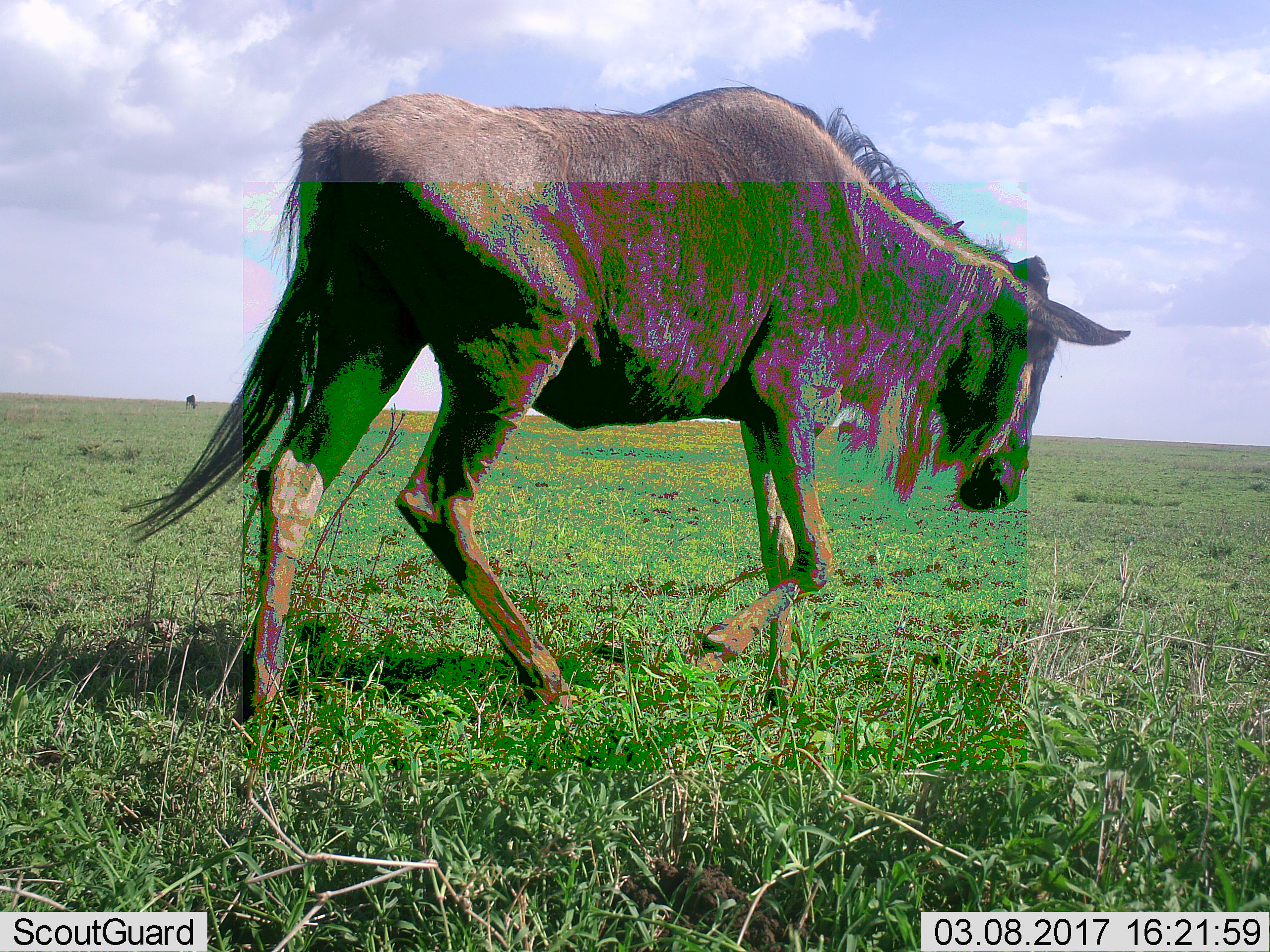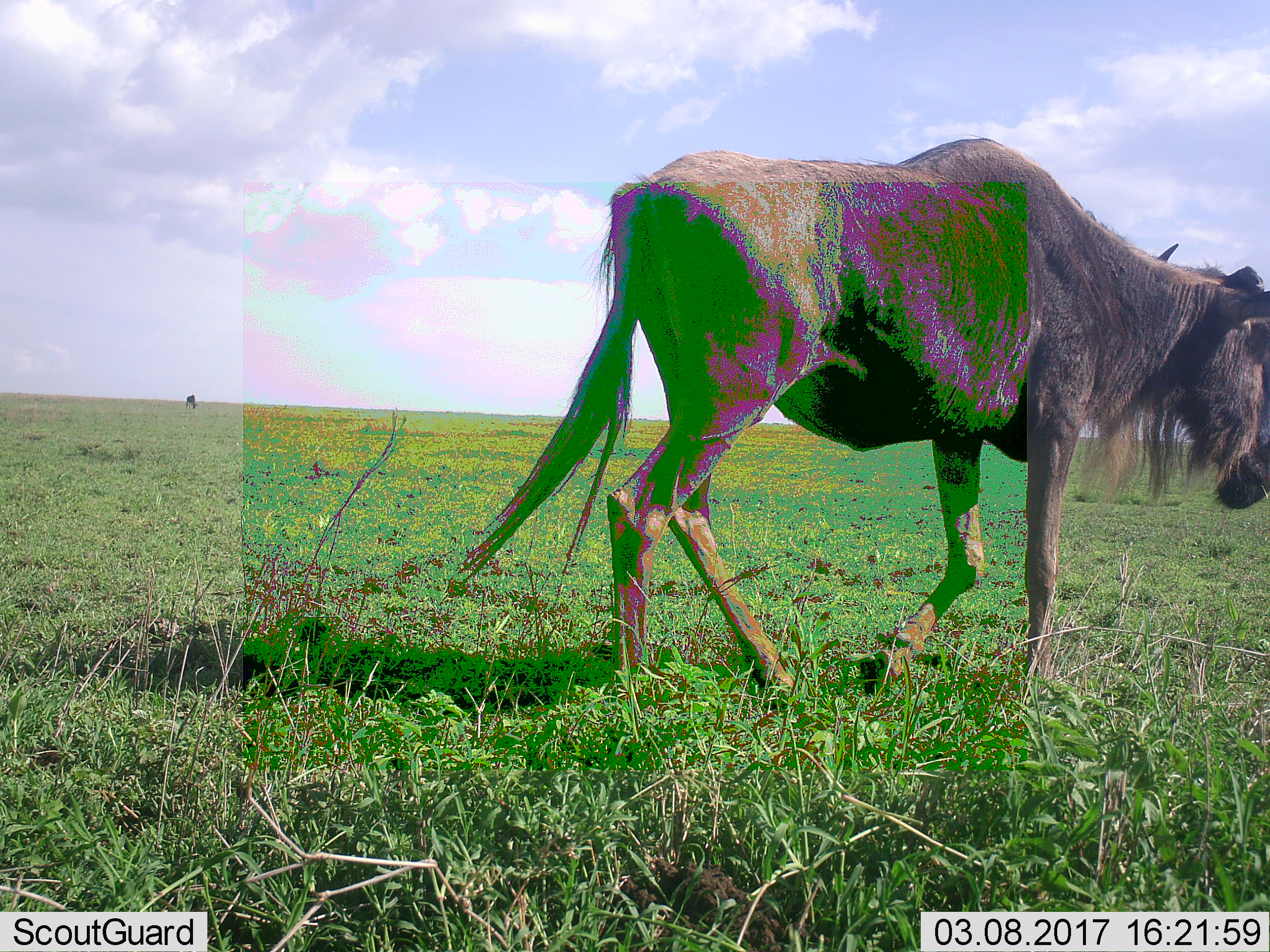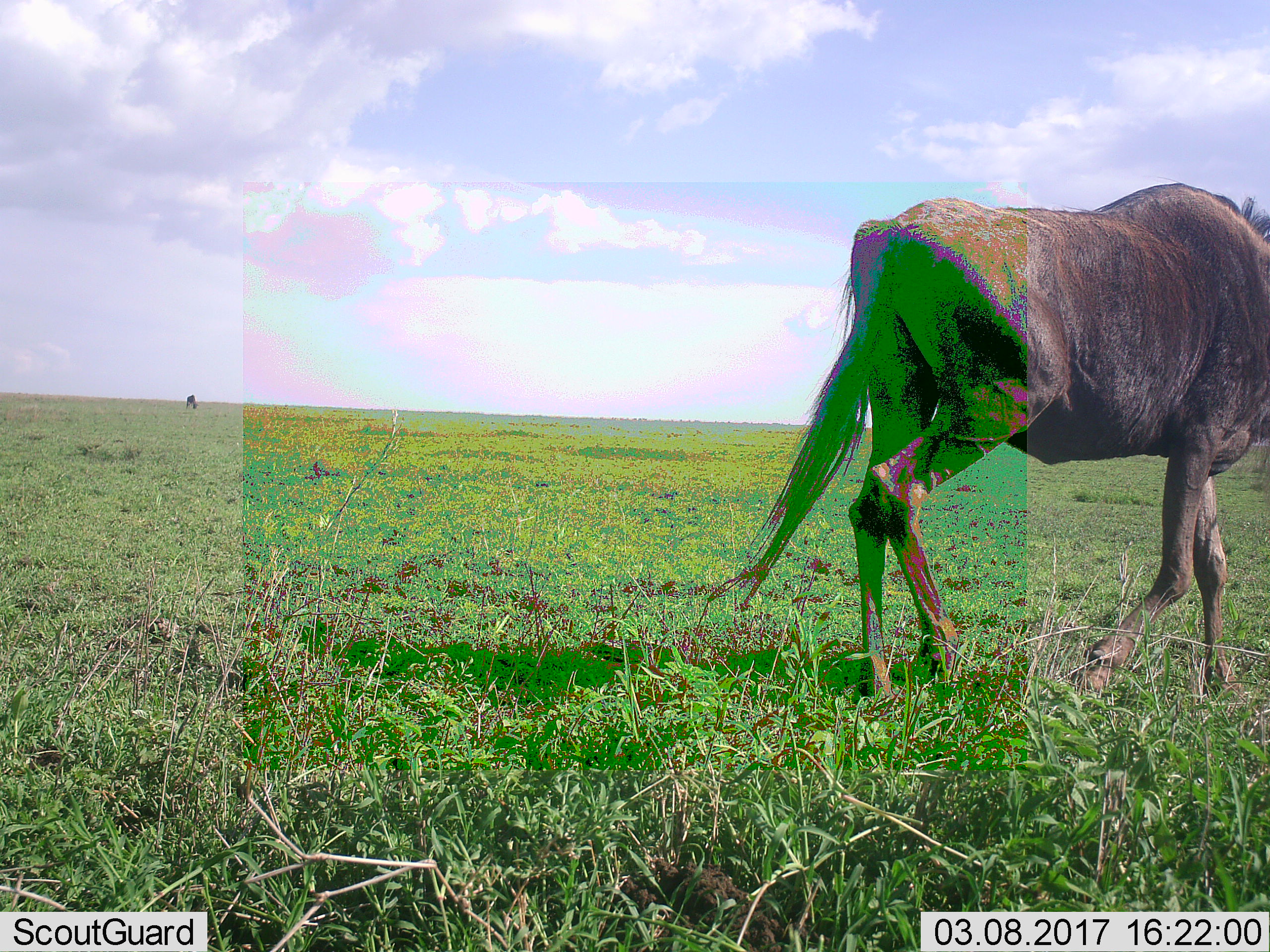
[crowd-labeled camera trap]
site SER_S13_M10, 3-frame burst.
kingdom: Animalia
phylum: Chordata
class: Mammalia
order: Artiodactyla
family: Bovidae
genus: Connochaetes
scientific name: Connochaetes taurinus taurinus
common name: blue wildebeest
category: wildebeestblue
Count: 1.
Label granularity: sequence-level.